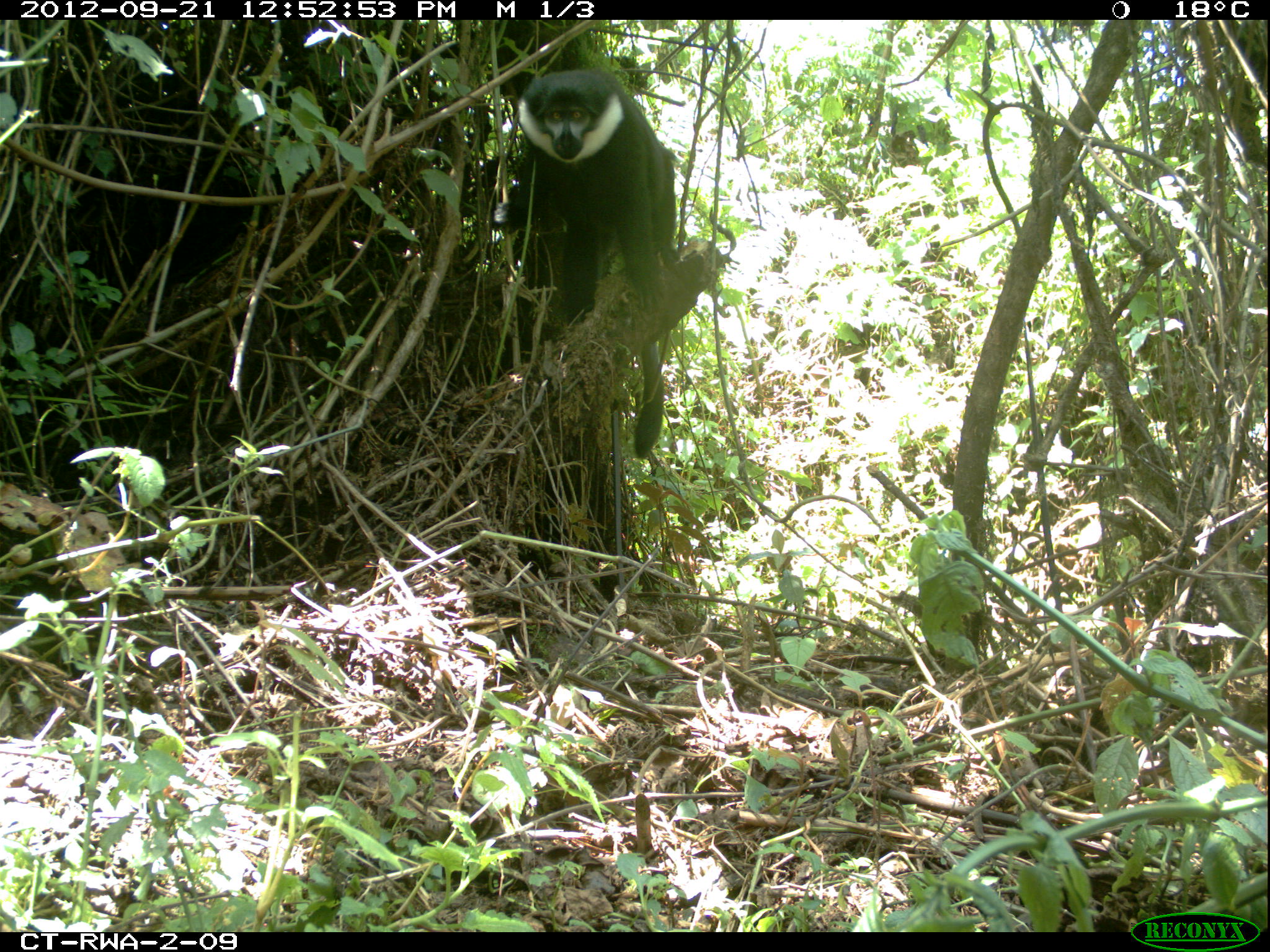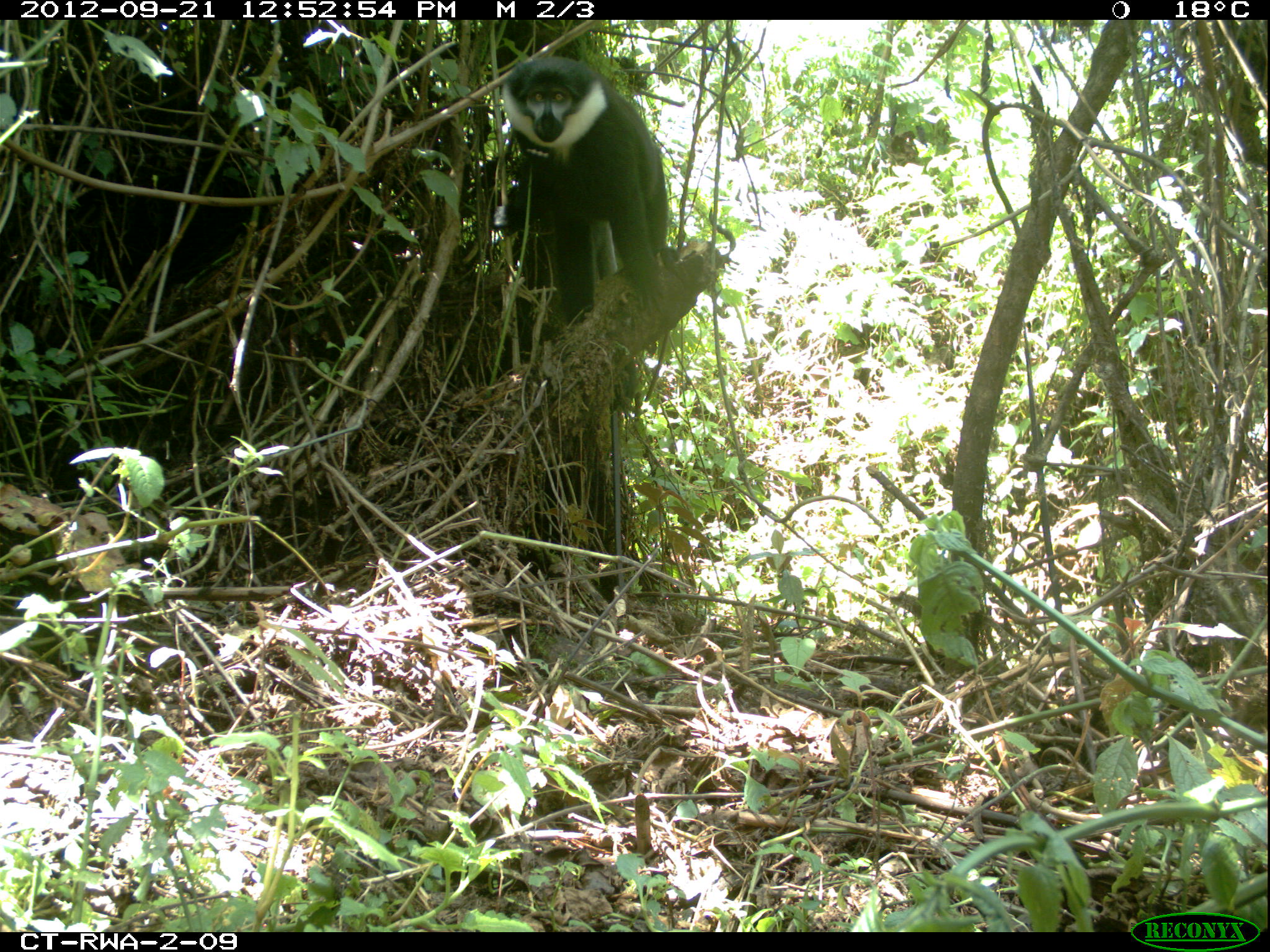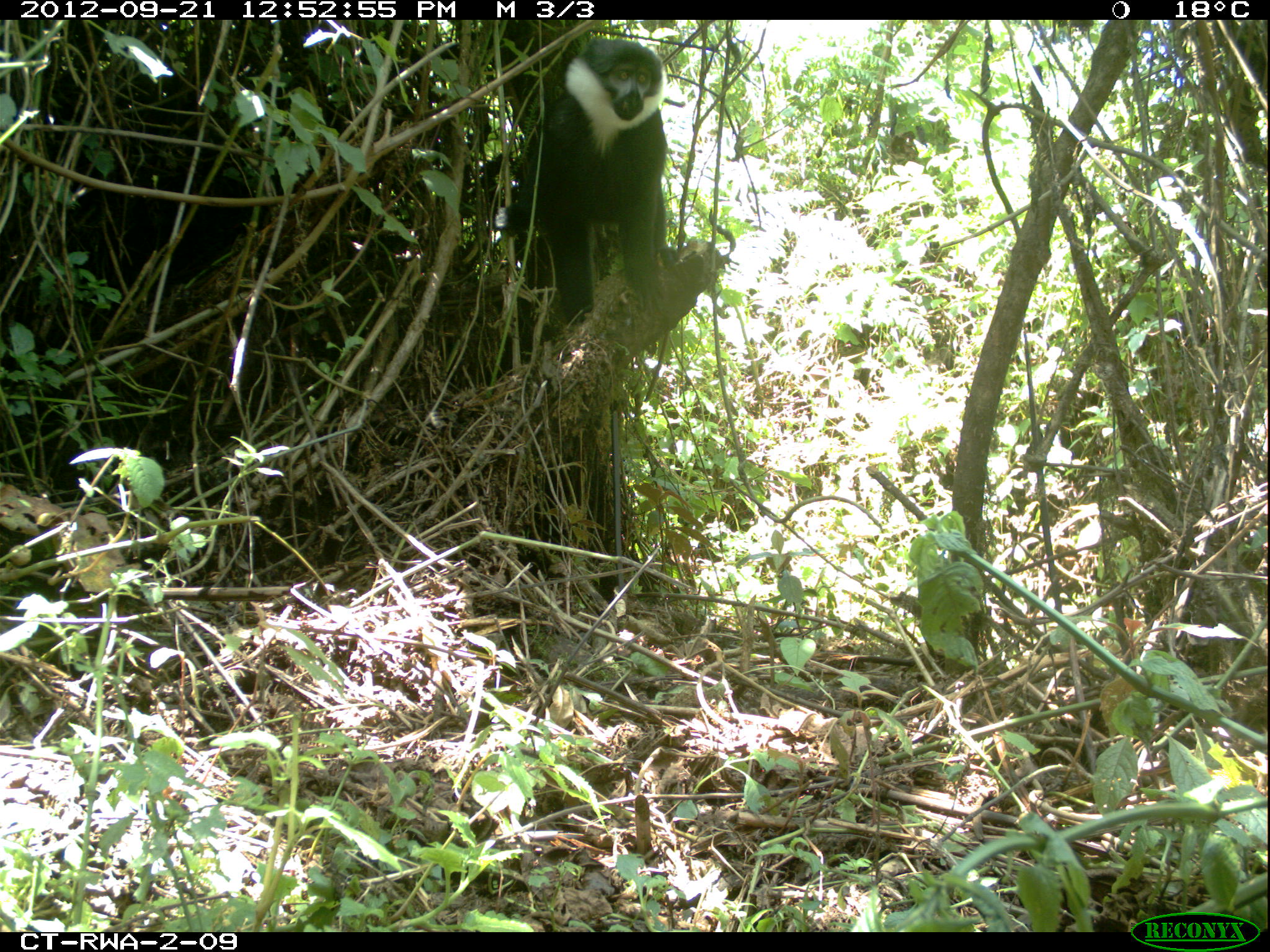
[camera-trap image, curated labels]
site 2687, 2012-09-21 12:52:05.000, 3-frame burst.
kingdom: Animalia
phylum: Chordata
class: Mammalia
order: Primates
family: Cercopithecidae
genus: Allochrocebus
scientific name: Allochrocebus lhoesti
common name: l'hoest's monkey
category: cercopithecus lhoesti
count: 1